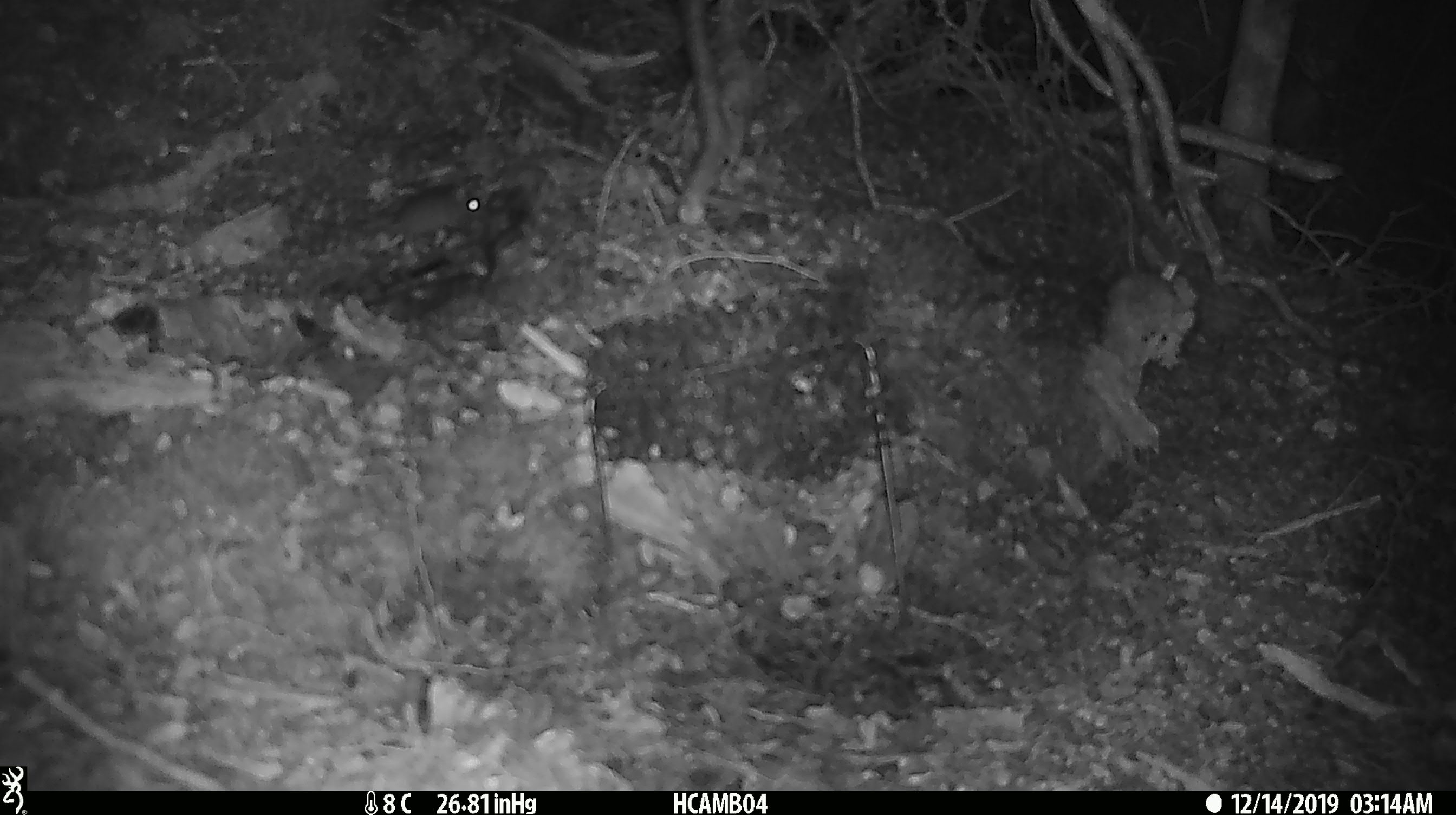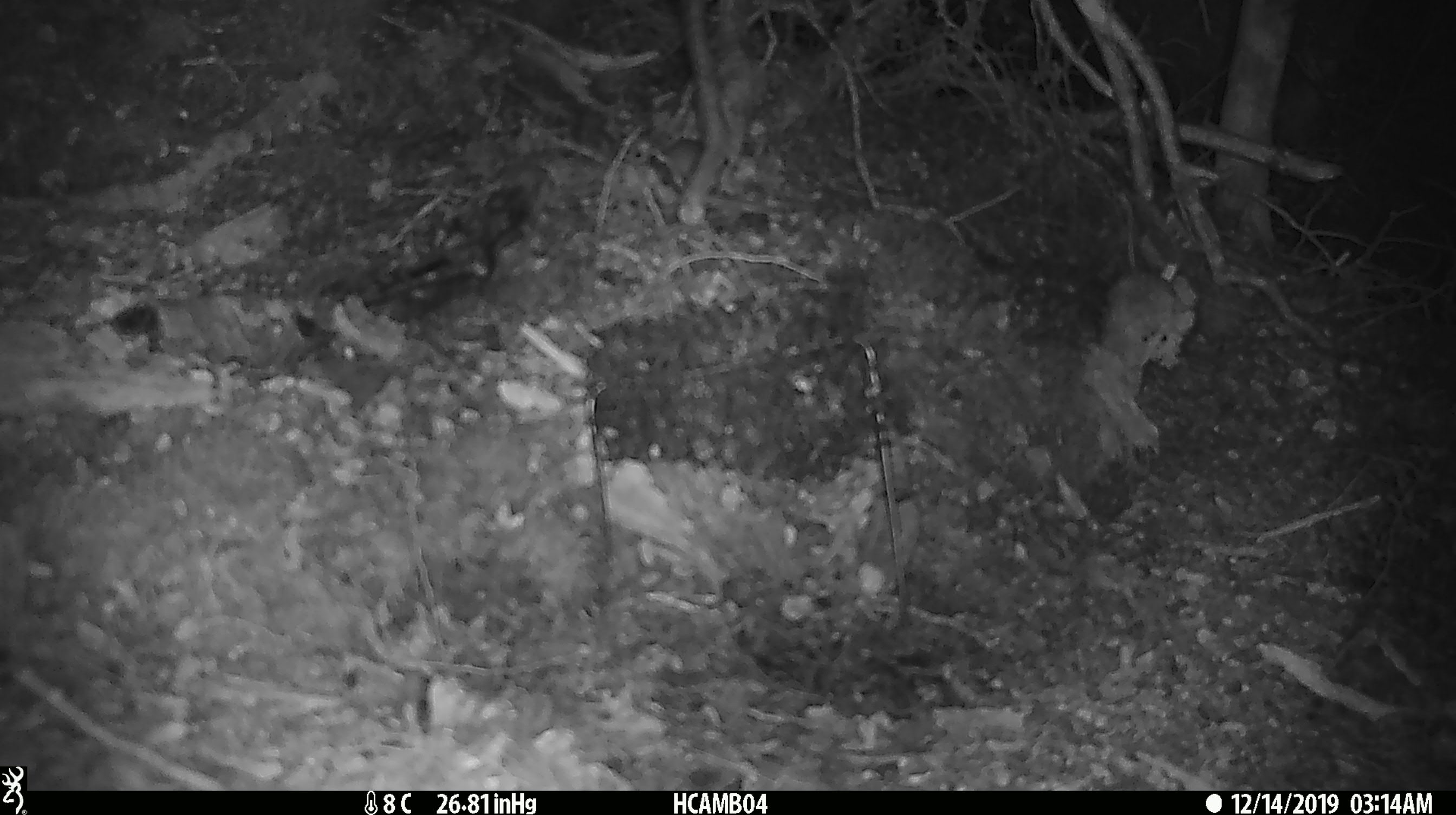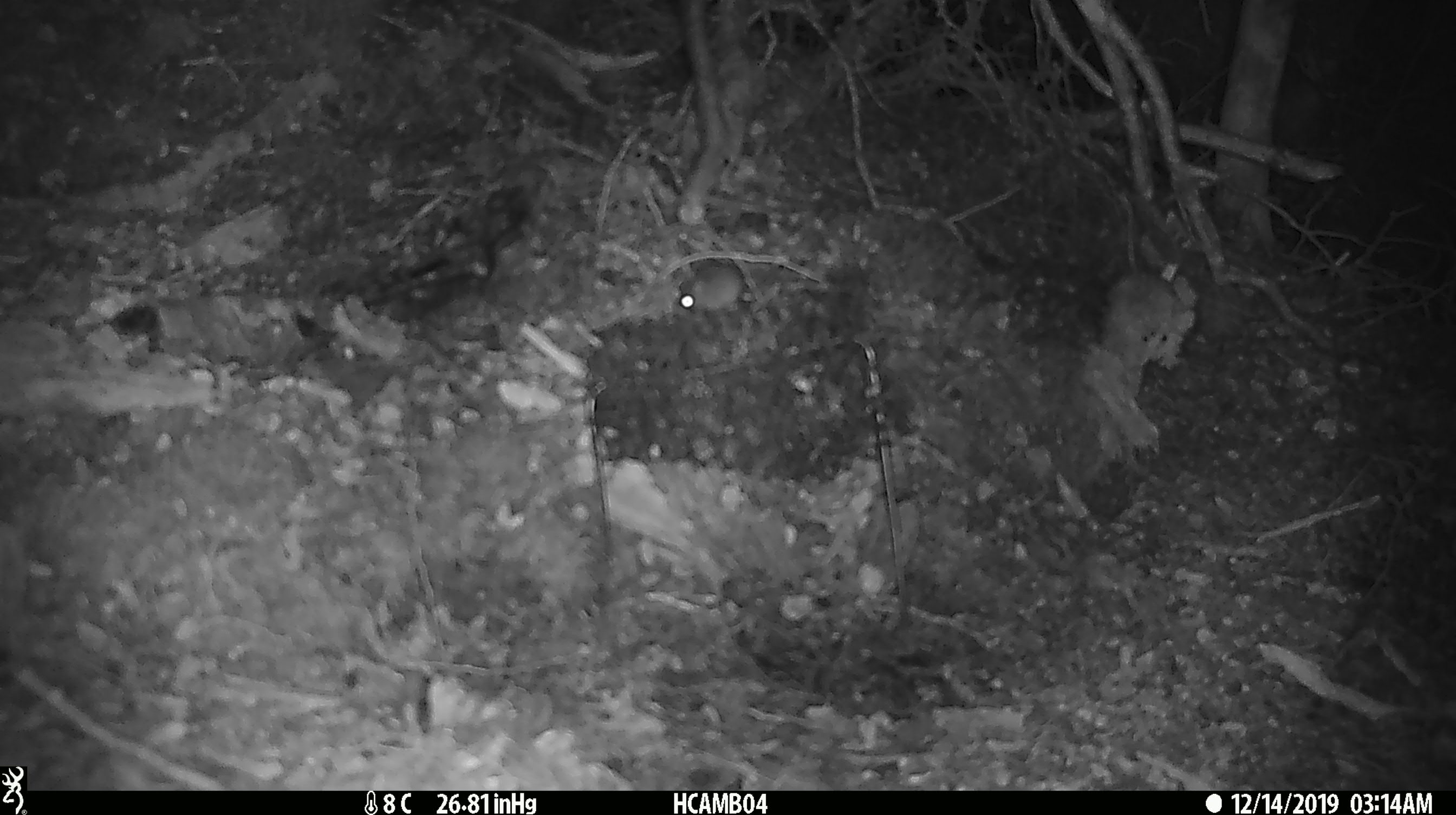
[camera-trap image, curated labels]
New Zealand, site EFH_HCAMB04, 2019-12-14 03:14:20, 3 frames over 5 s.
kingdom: Animalia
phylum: Chordata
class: Mammalia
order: Rodentia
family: Muridae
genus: Mus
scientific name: Mus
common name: mouse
Mouse (Mus).